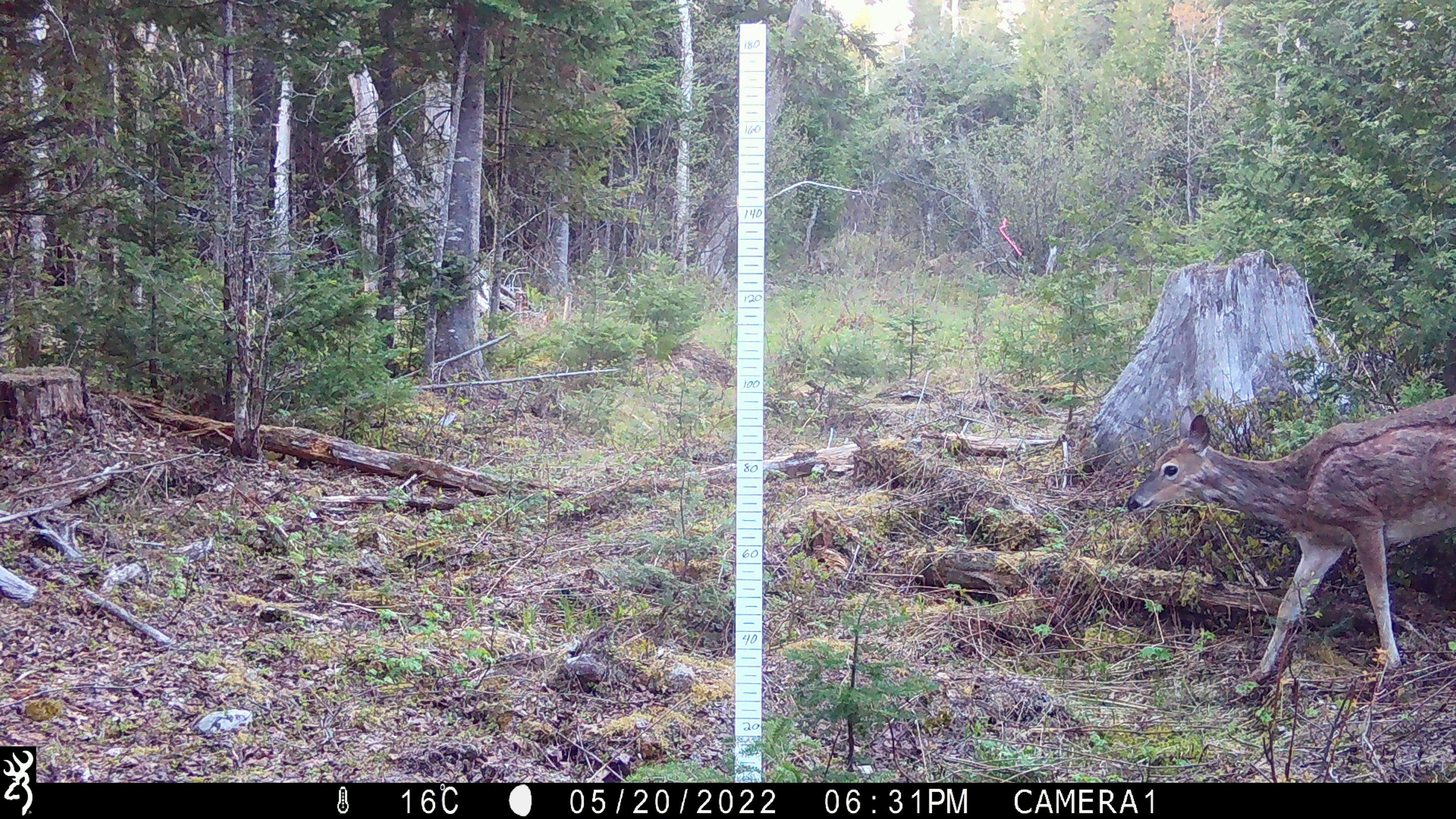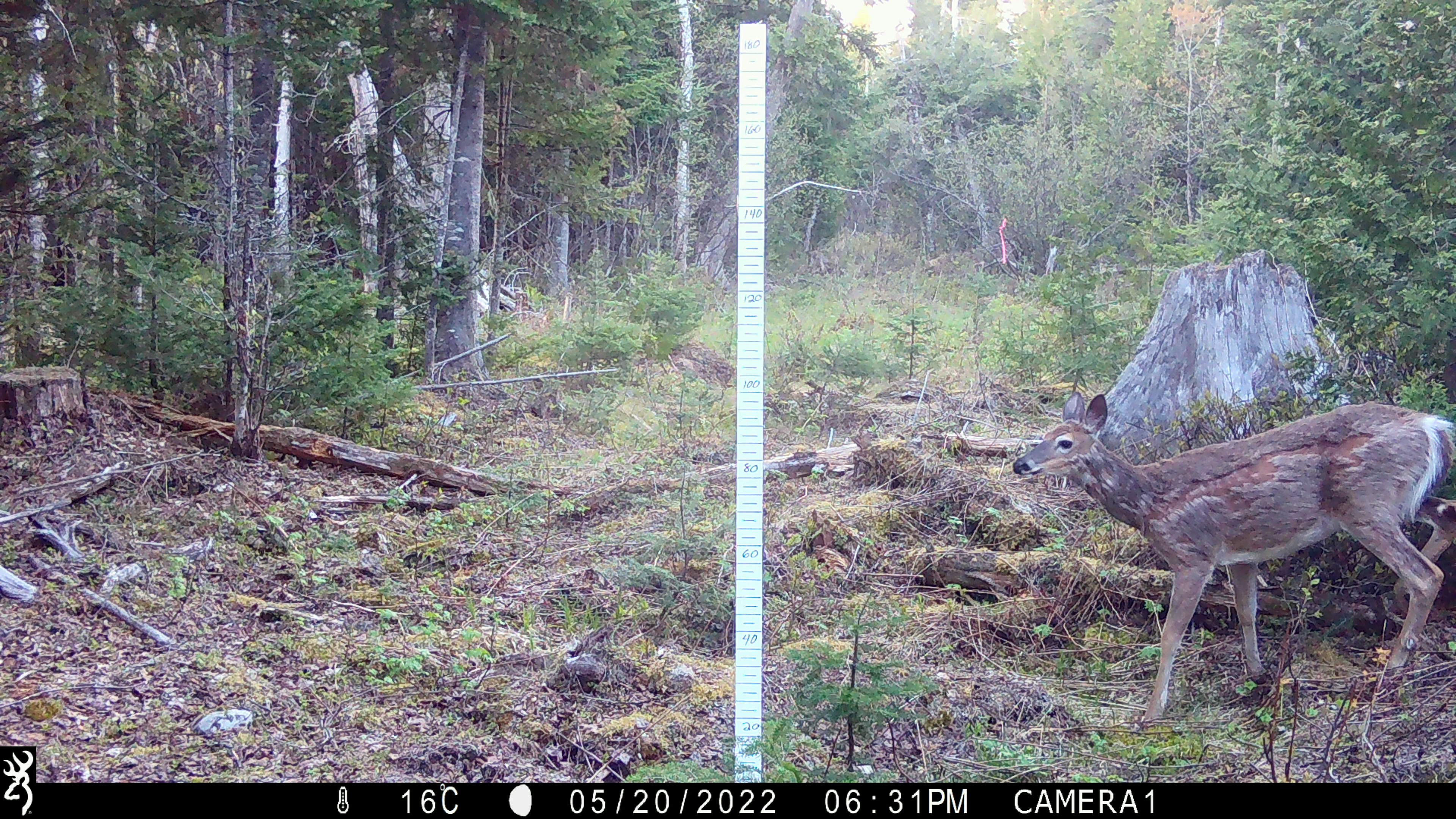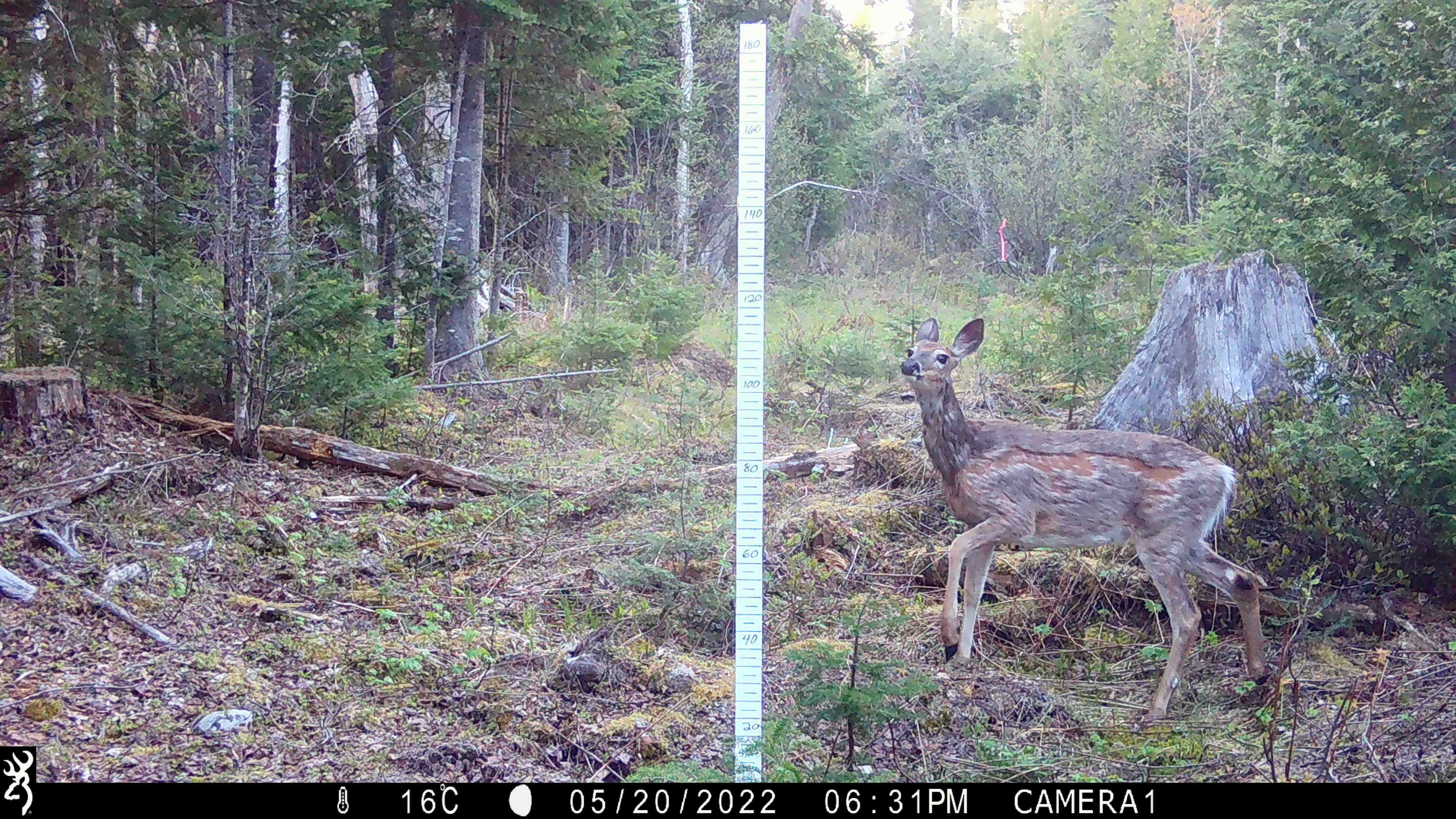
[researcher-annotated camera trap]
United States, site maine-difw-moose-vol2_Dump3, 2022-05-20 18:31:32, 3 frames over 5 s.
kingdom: Animalia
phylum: Chordata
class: Mammalia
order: Artiodactyla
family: Cervidae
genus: Odocoileus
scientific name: Odocoileus virginianus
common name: white-tailed deer